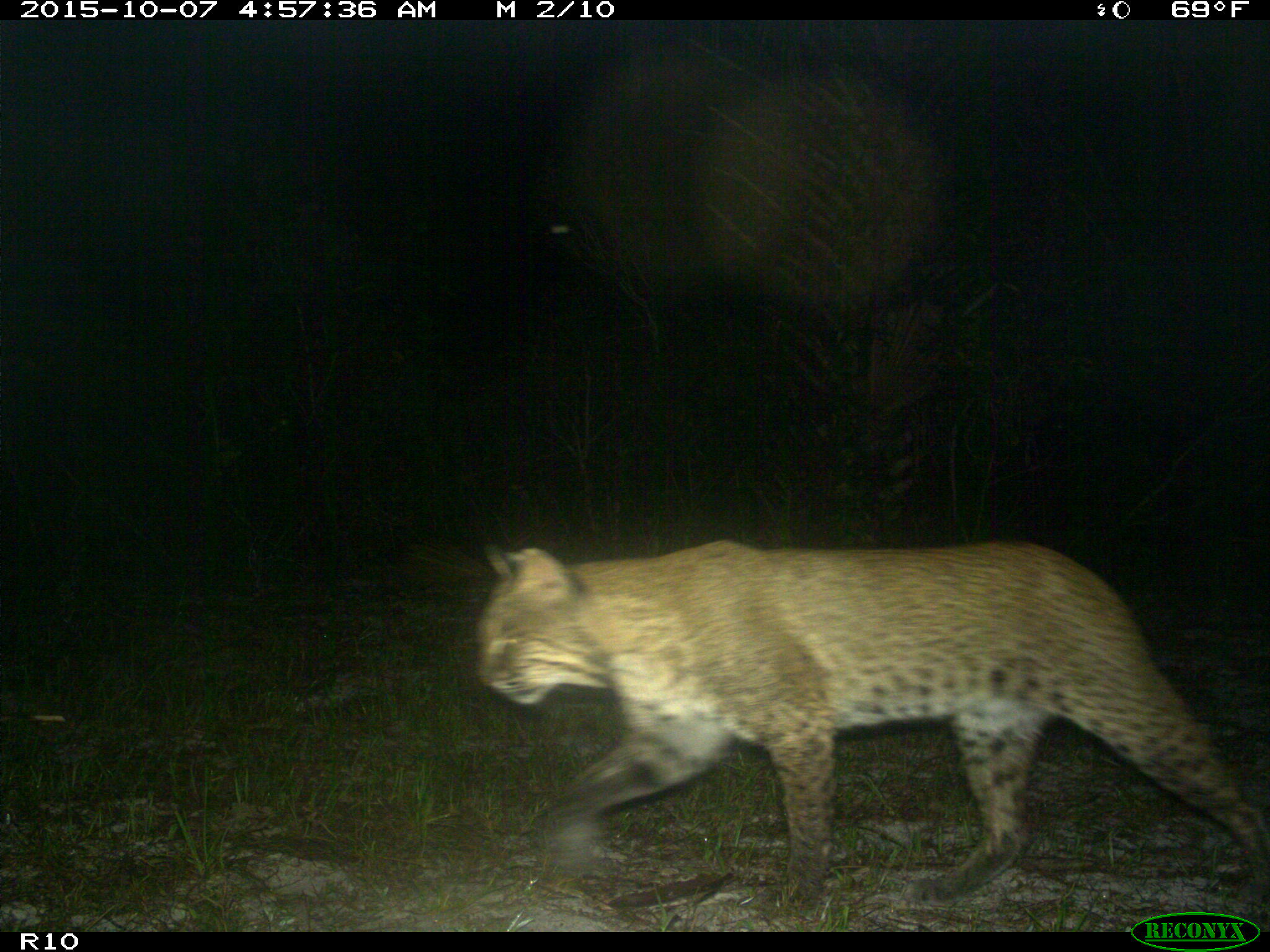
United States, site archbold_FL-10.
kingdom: Animalia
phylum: Chordata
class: Mammalia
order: Carnivora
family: Felidae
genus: Lynx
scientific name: Lynx rufus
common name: bobcat